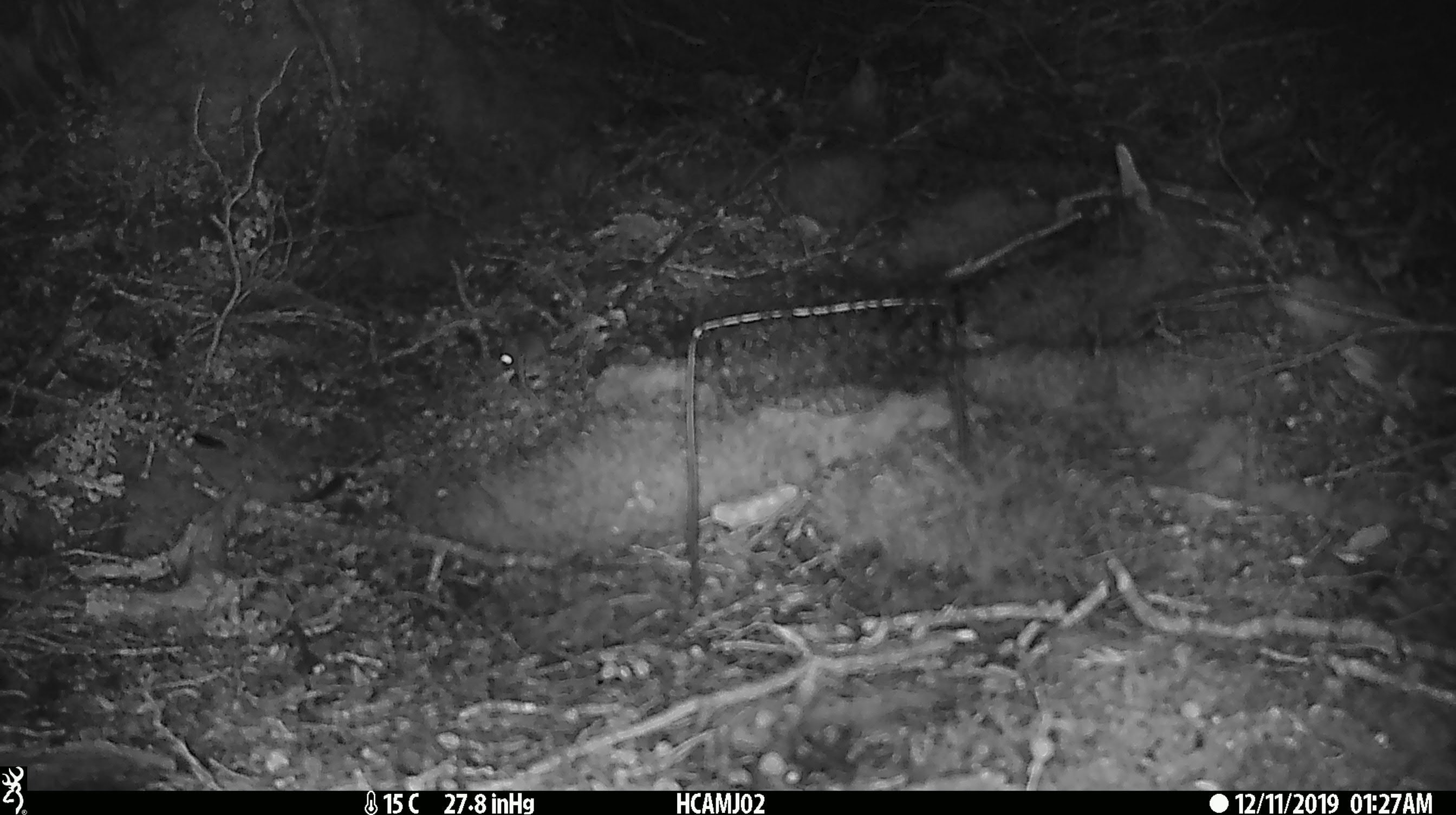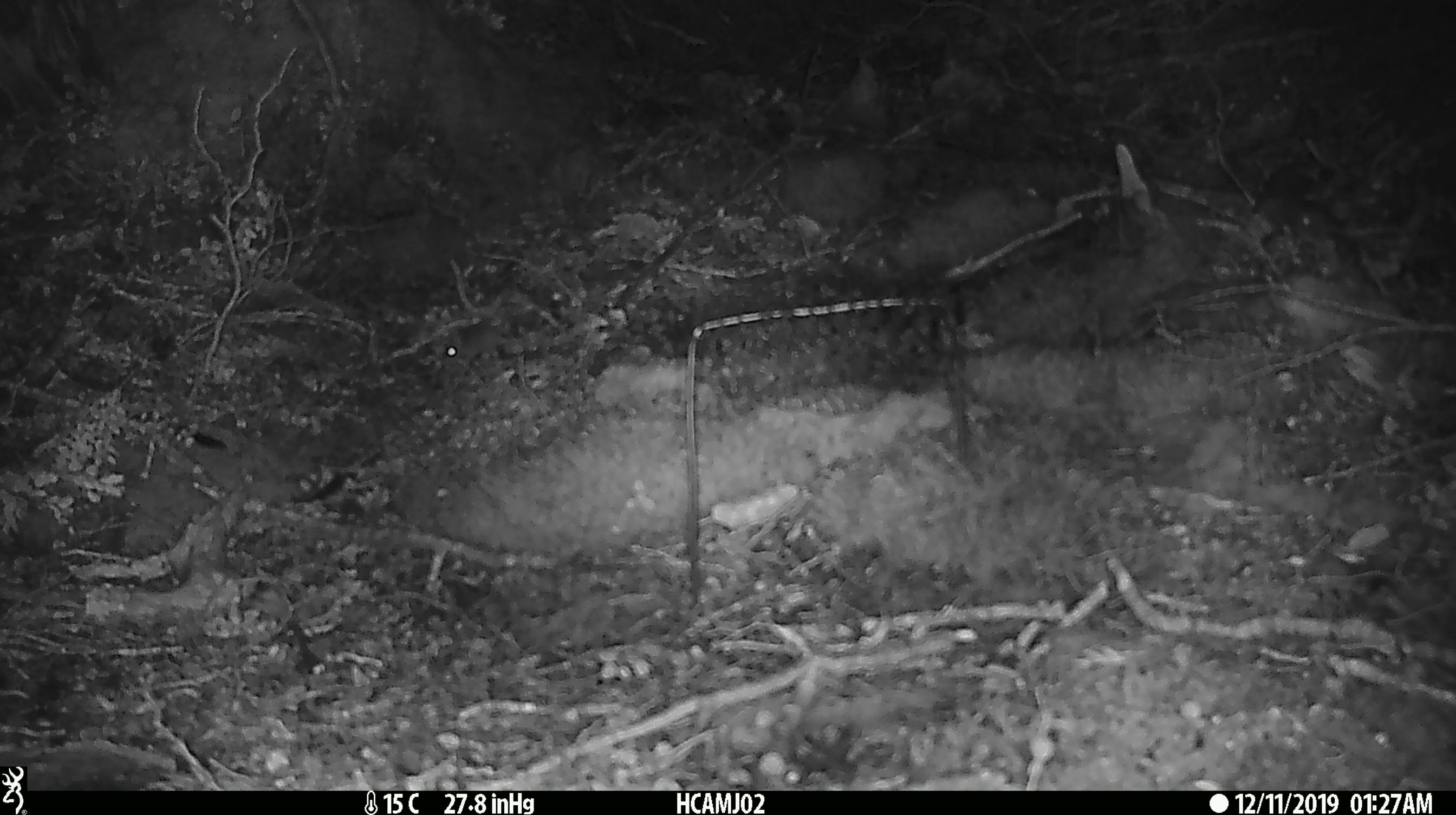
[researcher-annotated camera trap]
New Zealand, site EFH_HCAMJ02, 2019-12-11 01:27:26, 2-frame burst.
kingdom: Animalia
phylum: Chordata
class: Mammalia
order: Rodentia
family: Muridae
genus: Mus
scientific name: Mus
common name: mouse